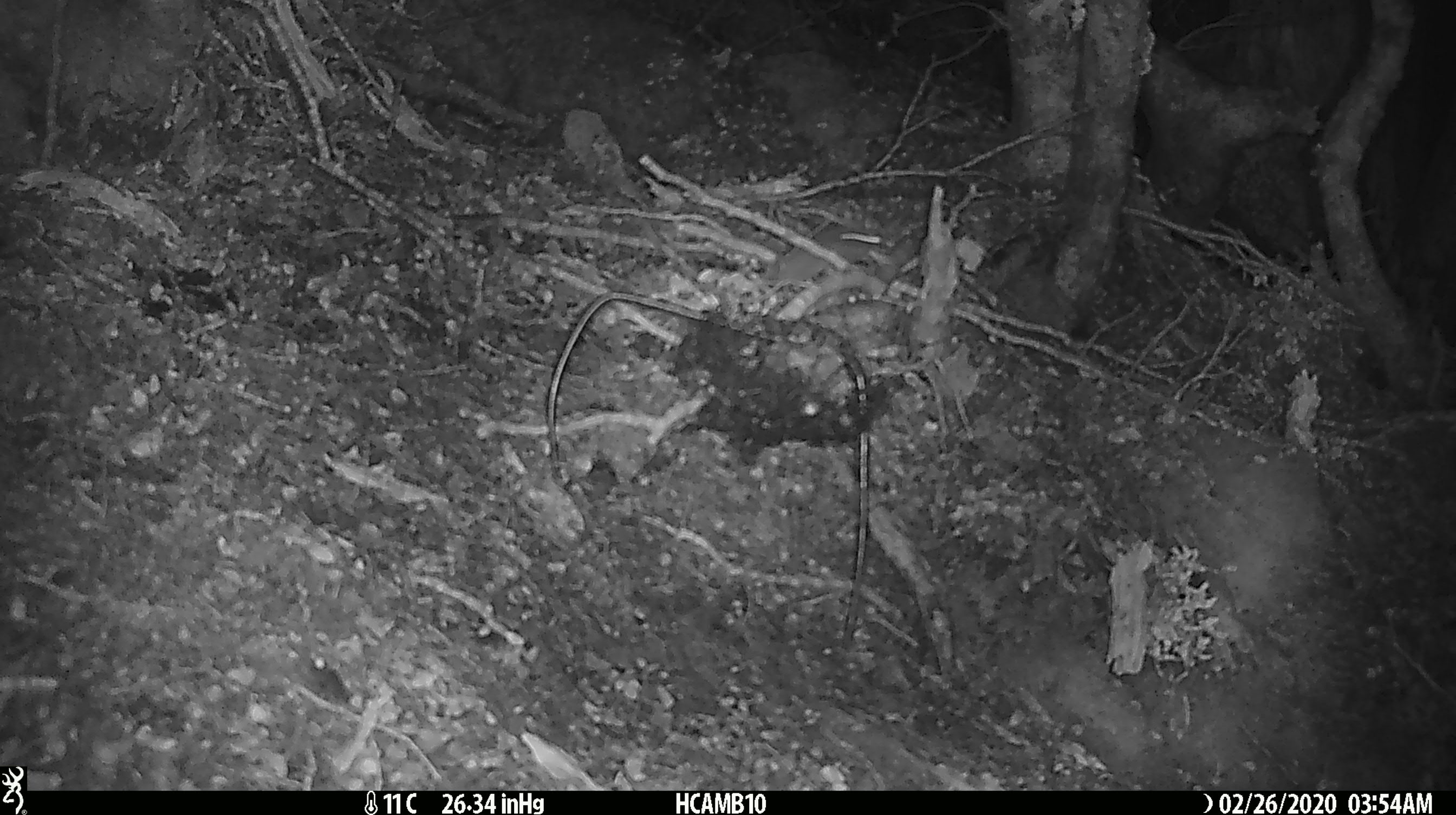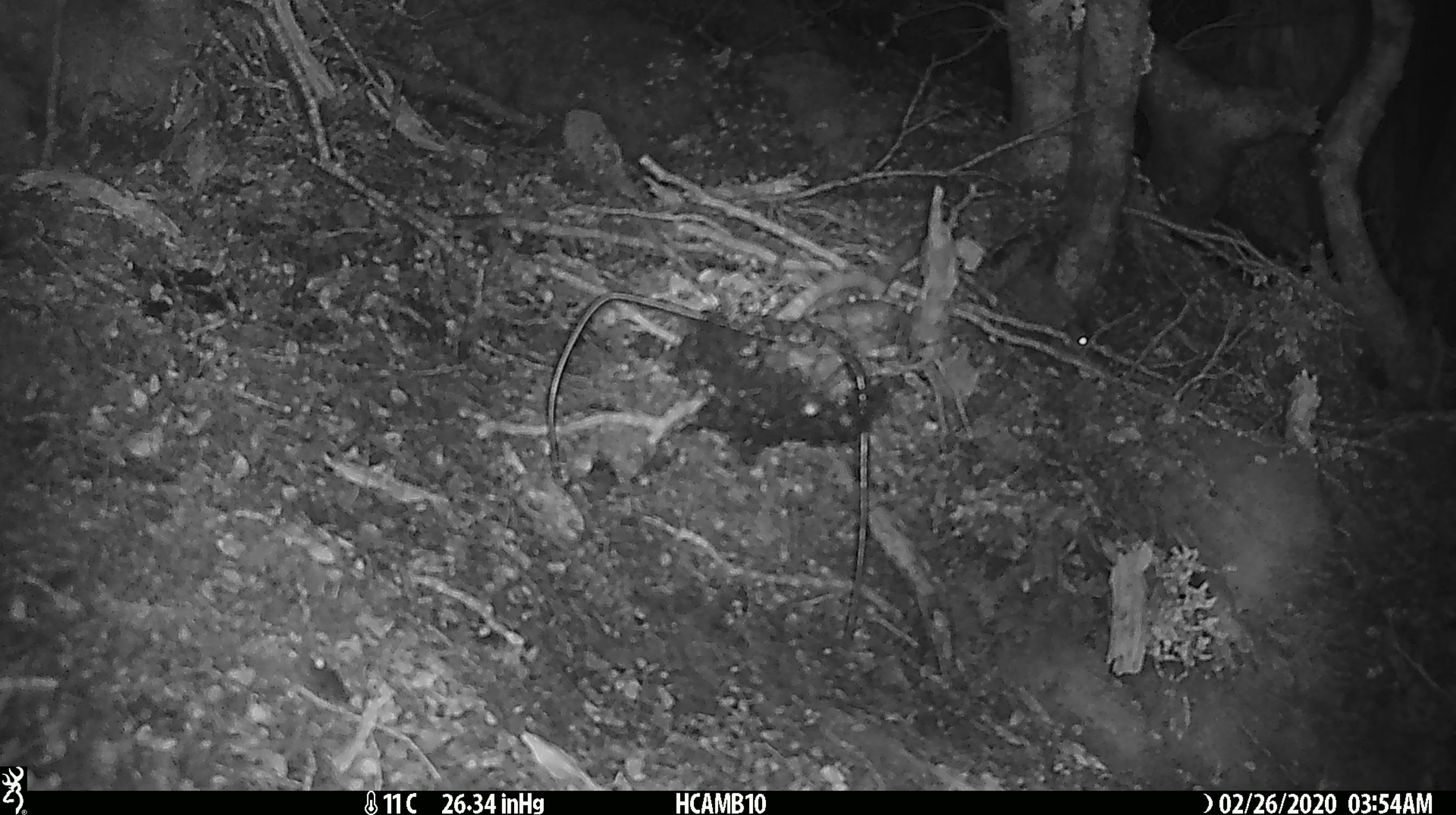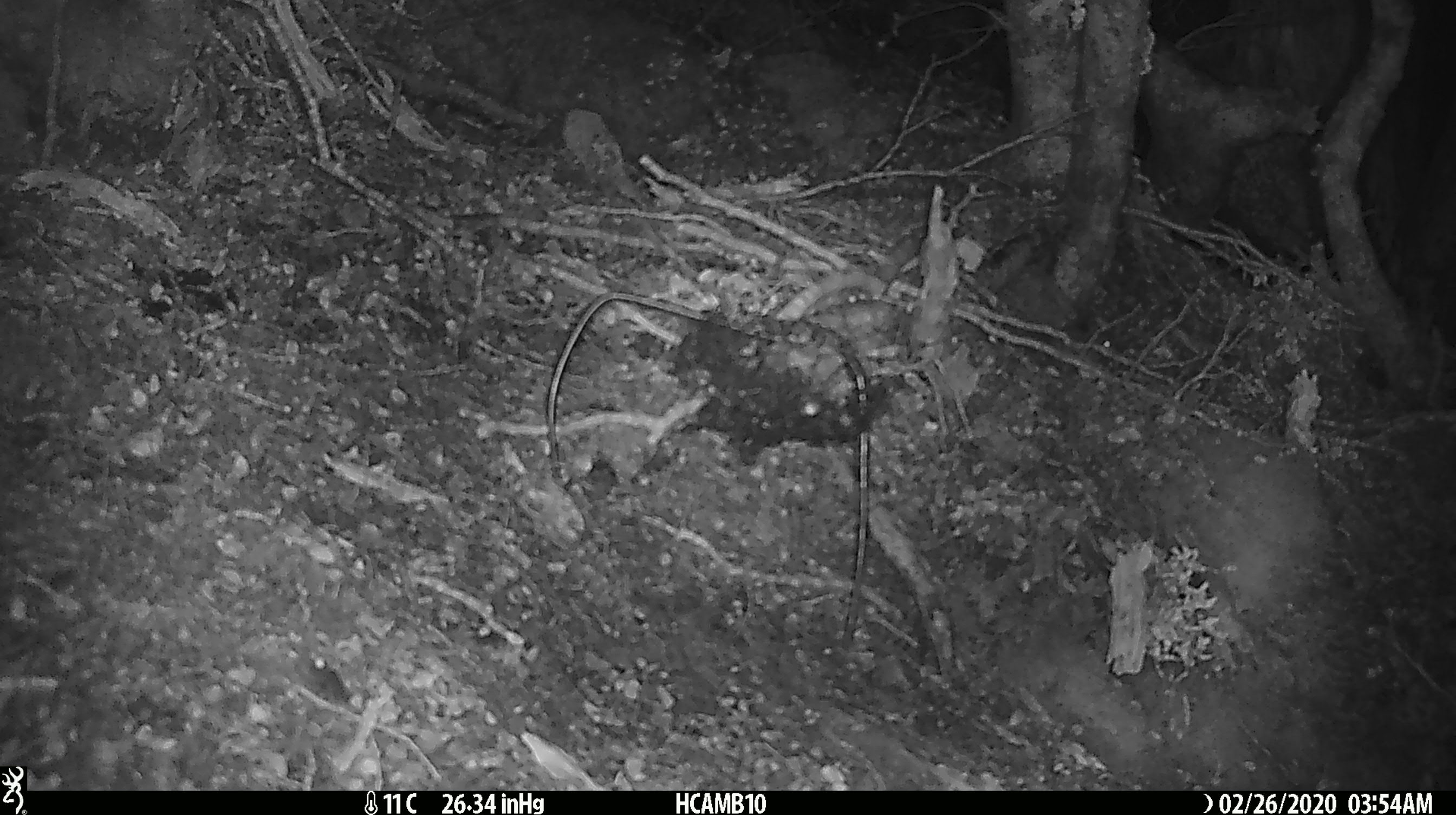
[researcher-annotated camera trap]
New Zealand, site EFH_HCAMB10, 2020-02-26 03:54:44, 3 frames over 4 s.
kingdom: Animalia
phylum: Chordata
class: Mammalia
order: Rodentia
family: Muridae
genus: Mus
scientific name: Mus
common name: mouse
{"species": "mouse (Mus)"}